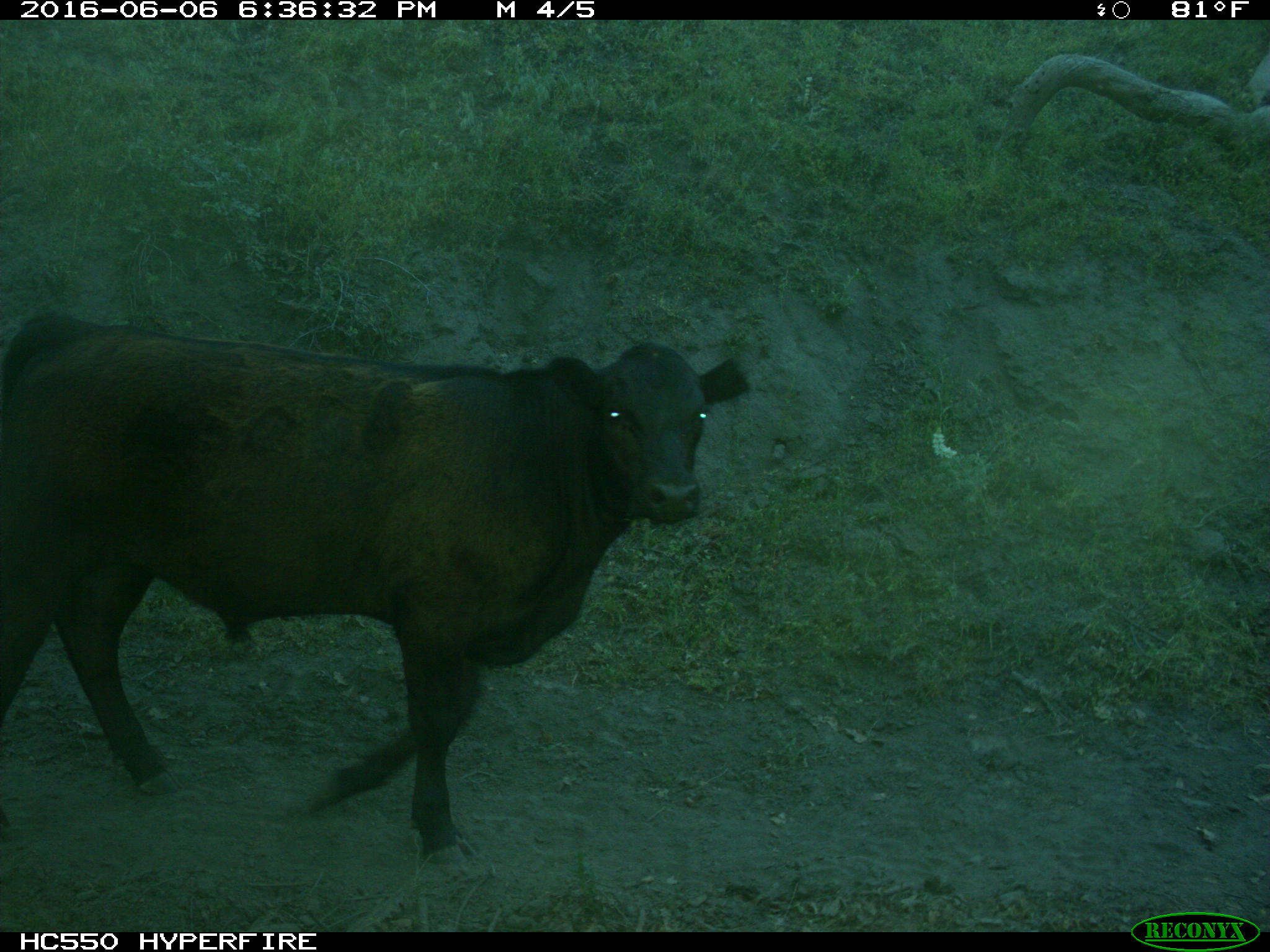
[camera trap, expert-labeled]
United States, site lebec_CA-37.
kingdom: Animalia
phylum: Chordata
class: Mammalia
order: Artiodactyla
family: Bovidae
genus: Bos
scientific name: Bos taurus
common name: domestic cow